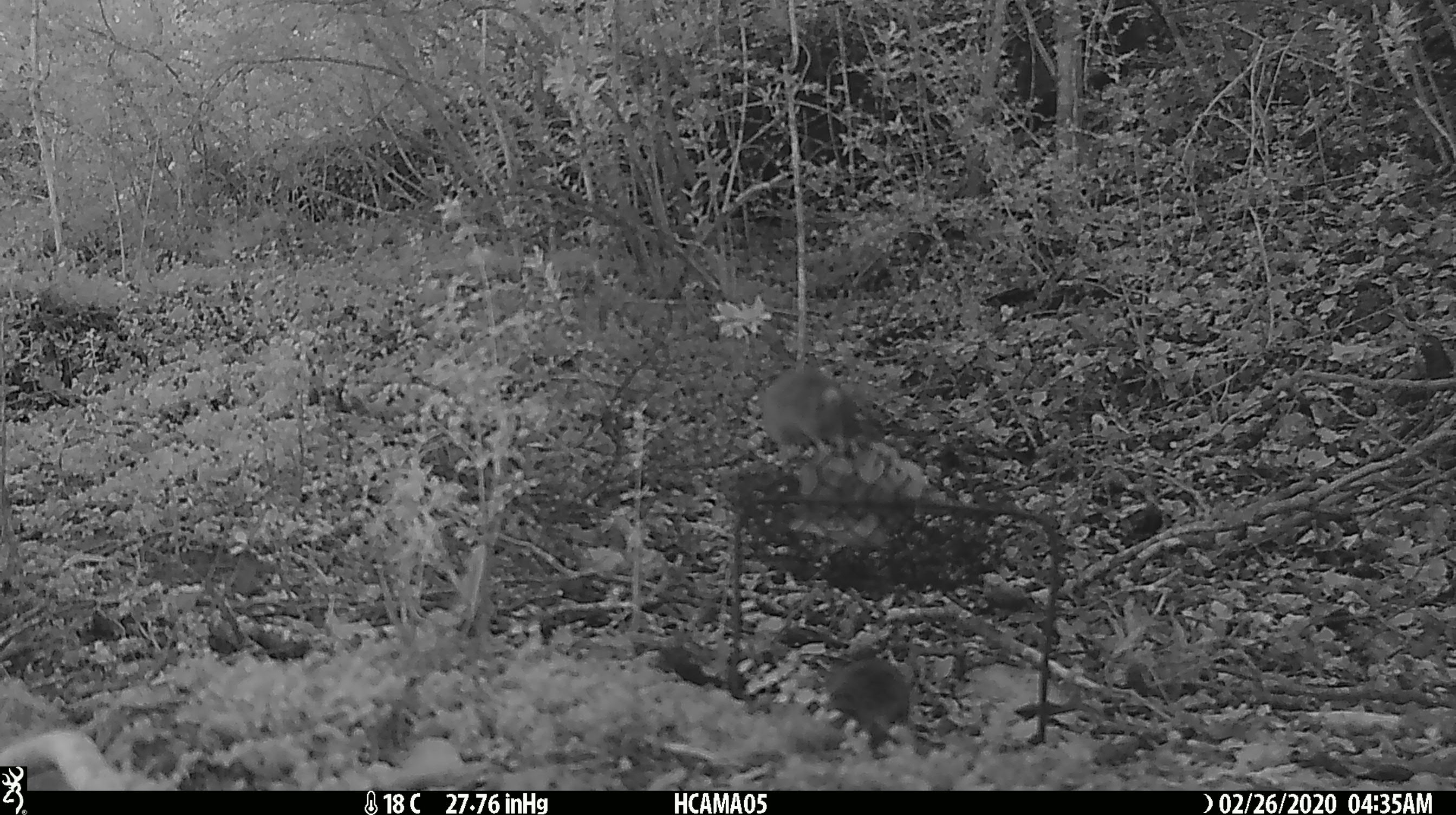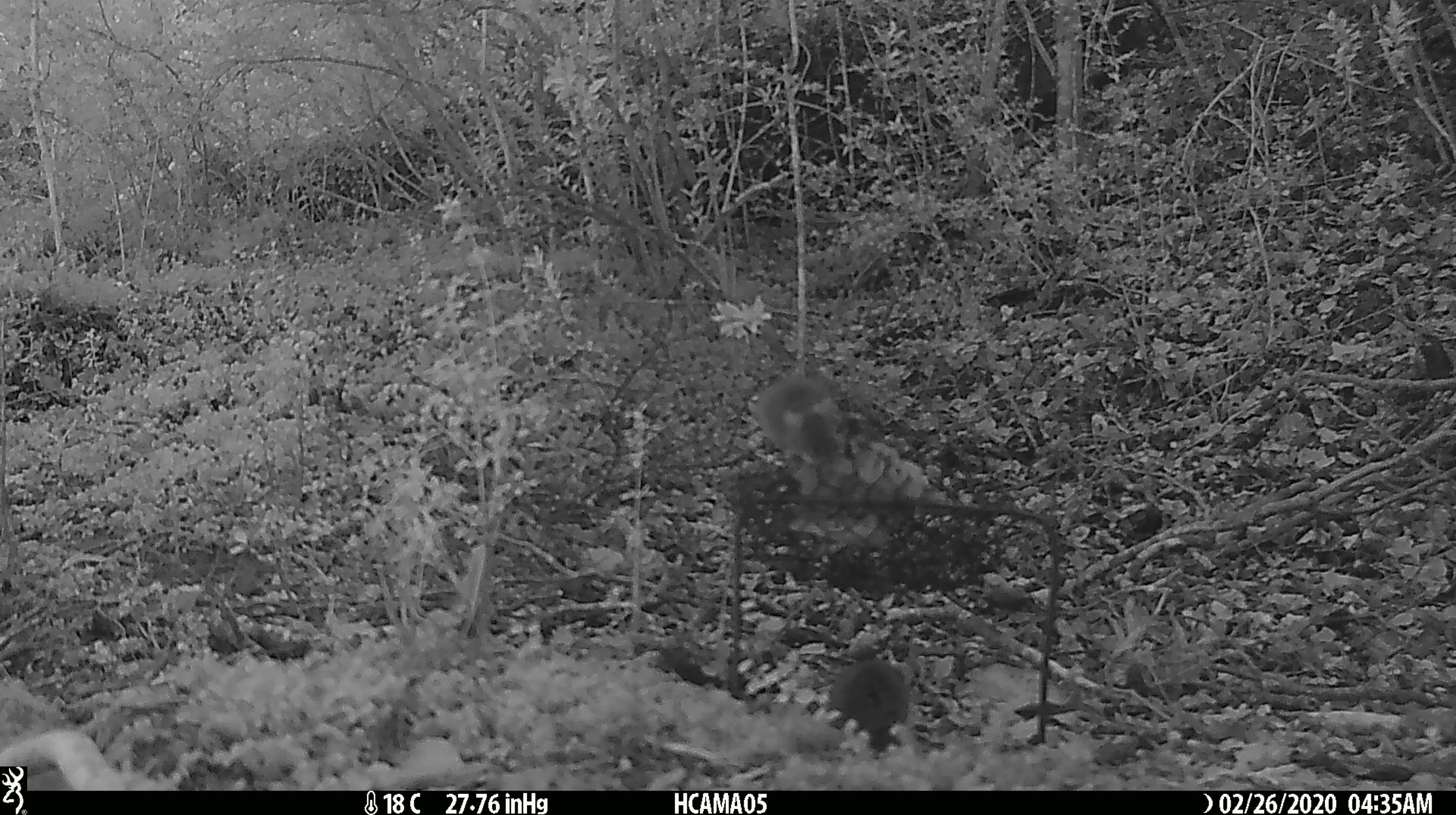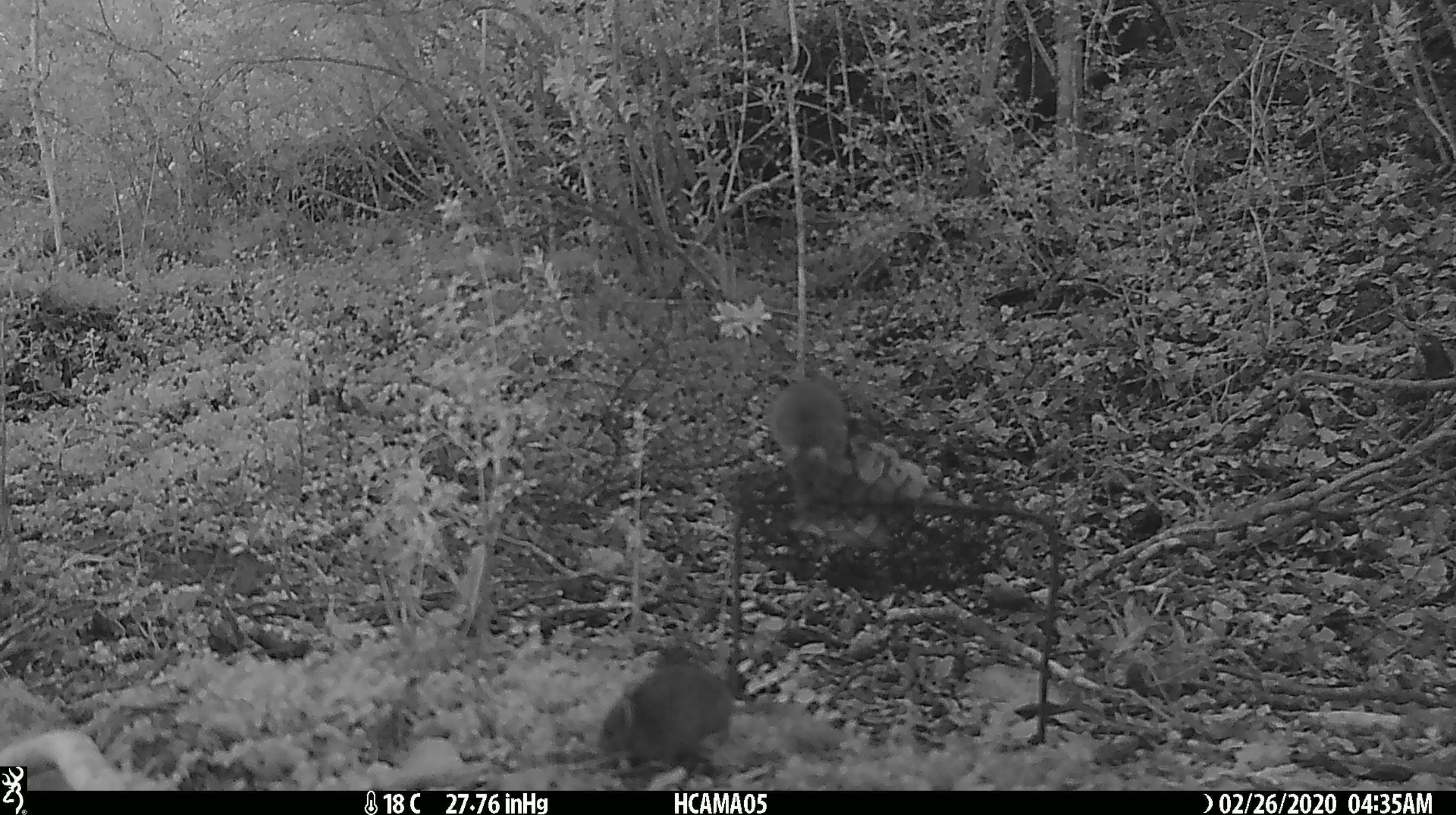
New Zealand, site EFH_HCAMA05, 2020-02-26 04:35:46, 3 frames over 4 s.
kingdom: Animalia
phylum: Chordata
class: Mammalia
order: Rodentia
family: Muridae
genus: Mus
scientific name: Mus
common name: mouse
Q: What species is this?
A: Mouse (Mus).